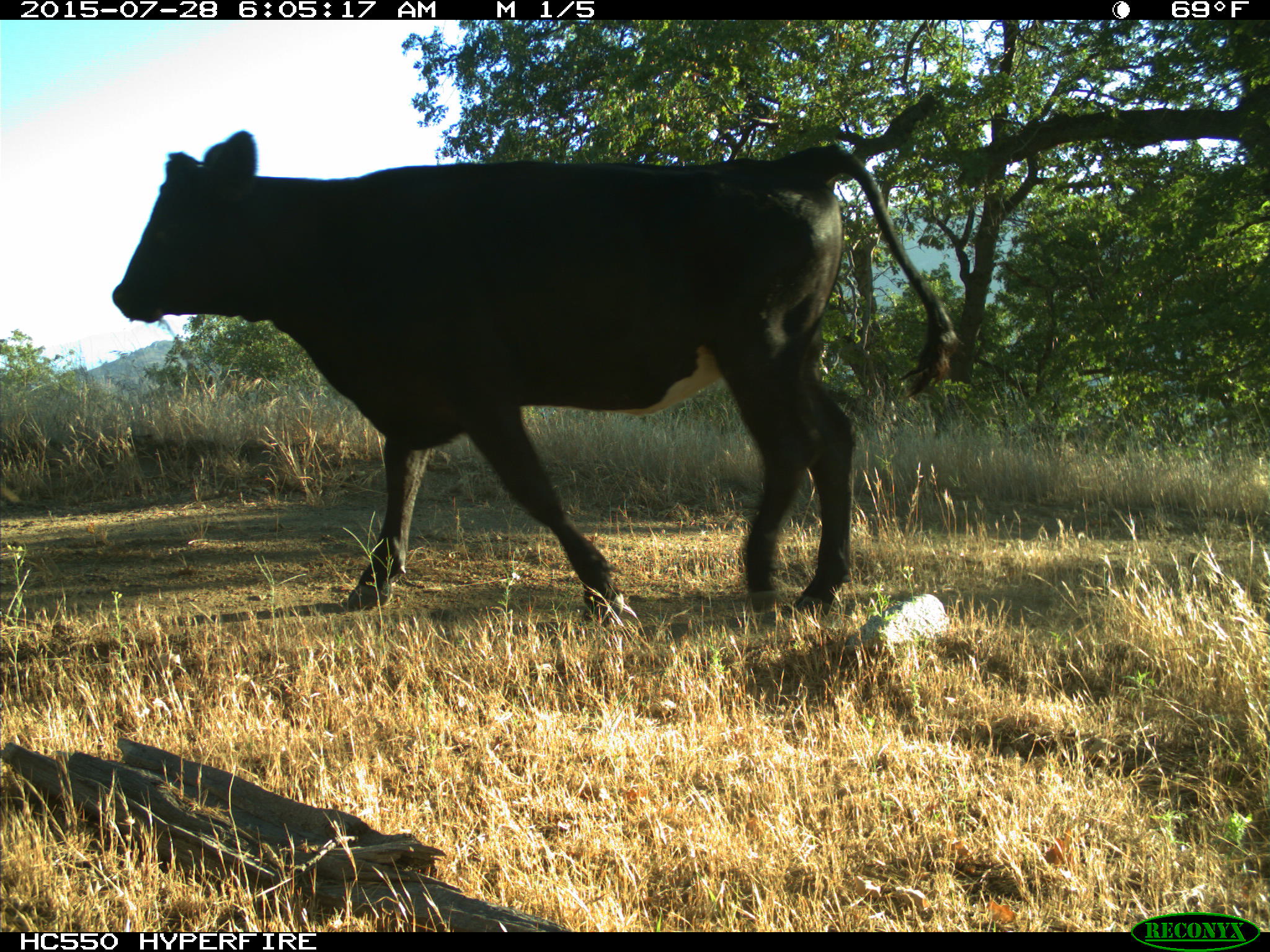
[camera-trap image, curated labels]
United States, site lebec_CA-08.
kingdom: Animalia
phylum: Chordata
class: Mammalia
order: Artiodactyla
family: Bovidae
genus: Bos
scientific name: Bos taurus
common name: domestic cow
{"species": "Bos taurus (domestic cow)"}